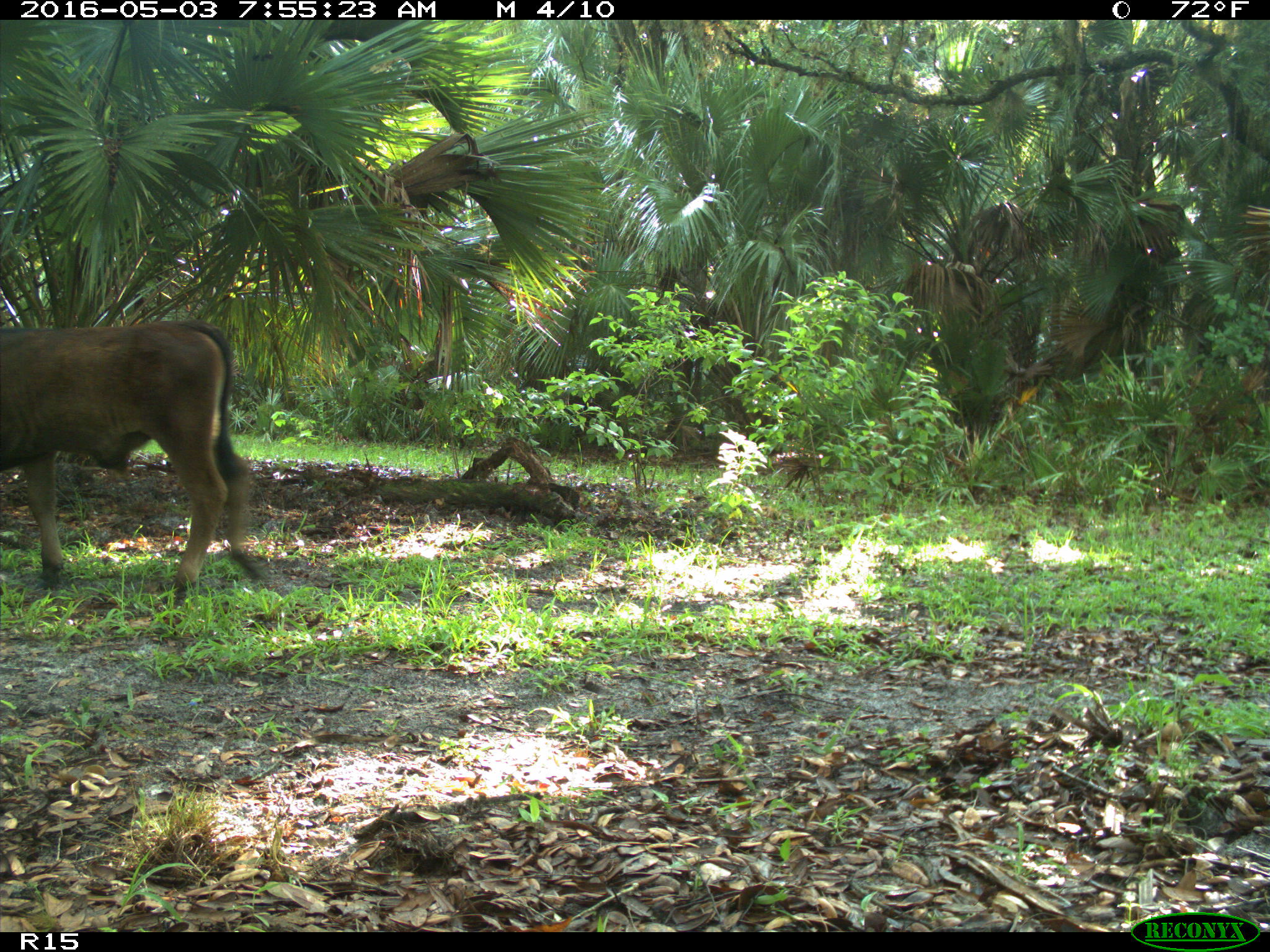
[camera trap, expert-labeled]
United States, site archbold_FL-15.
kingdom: Animalia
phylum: Chordata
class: Mammalia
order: Artiodactyla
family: Bovidae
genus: Bos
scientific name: Bos taurus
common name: domestic cow